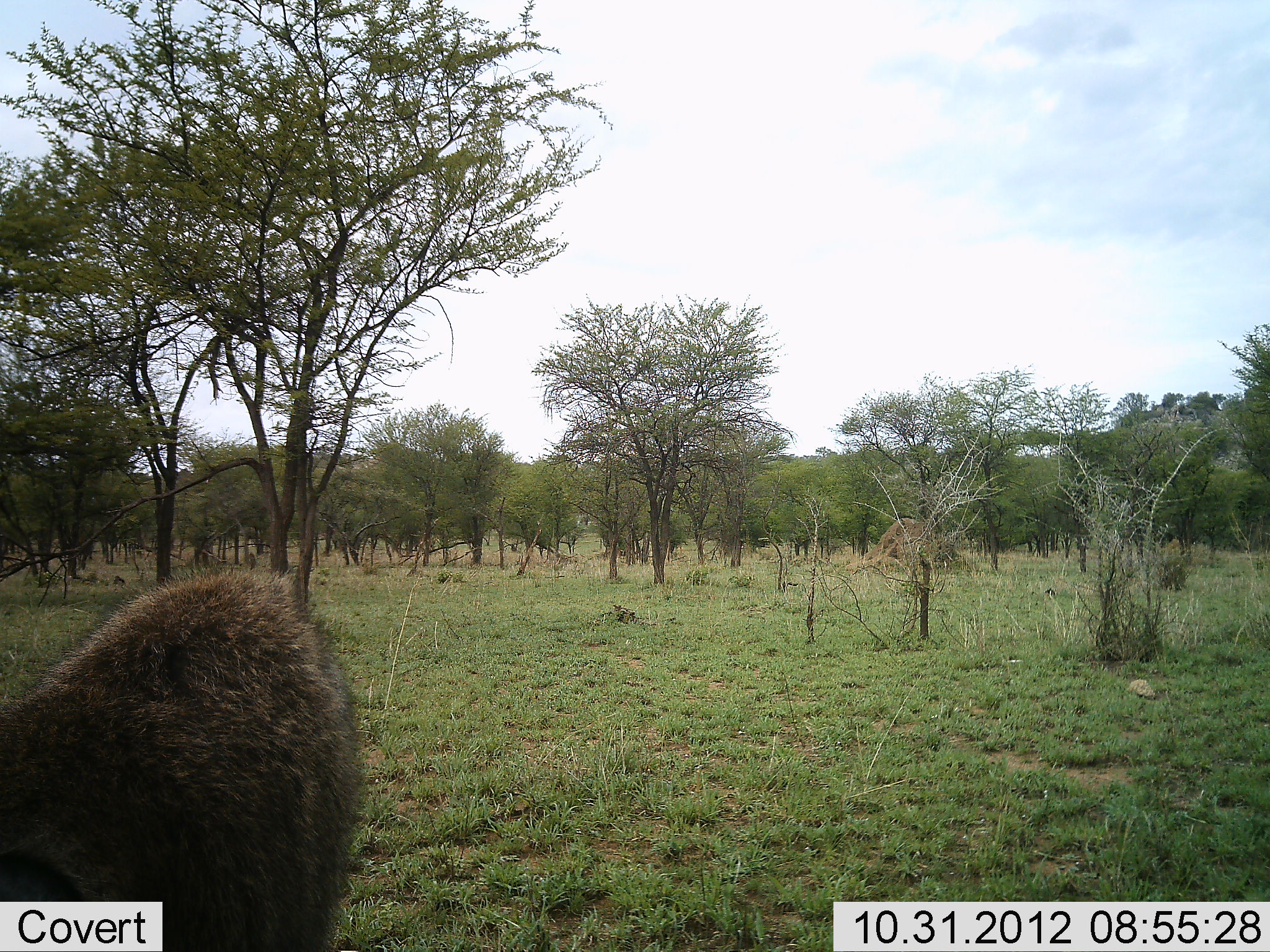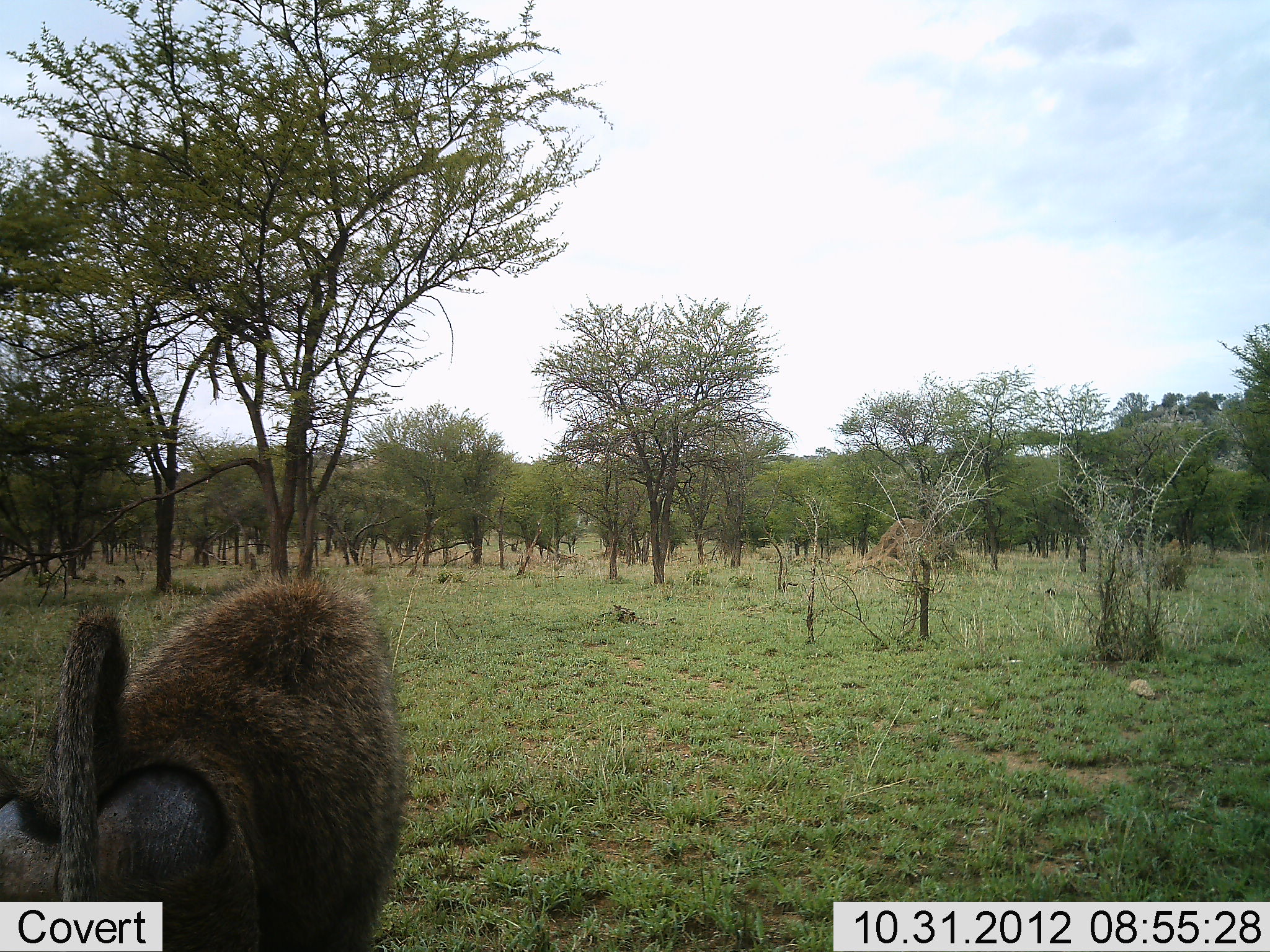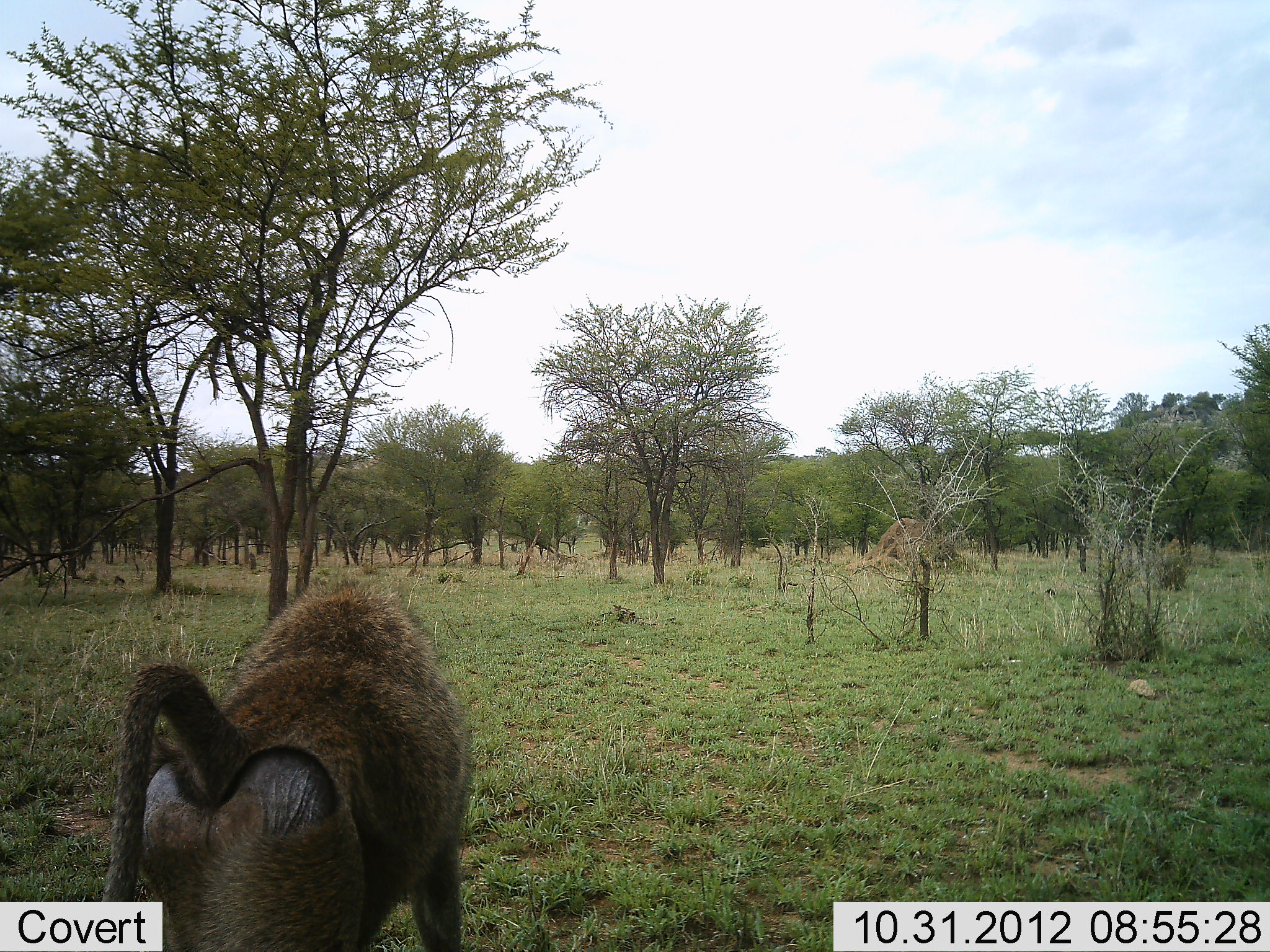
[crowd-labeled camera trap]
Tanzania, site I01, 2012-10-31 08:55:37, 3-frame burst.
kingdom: Animalia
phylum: Chordata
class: Mammalia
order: Primates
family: Cercopithecidae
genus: Papio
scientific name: Papio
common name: baboon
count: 1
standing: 0%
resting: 0%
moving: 100%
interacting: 0%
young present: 0%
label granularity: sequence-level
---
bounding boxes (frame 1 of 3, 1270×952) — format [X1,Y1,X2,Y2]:
animal: [49,561,344,664]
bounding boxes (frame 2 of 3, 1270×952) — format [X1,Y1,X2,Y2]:
animal: [62,573,393,655]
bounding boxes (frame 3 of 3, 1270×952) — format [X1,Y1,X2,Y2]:
animal: [239,568,437,650]